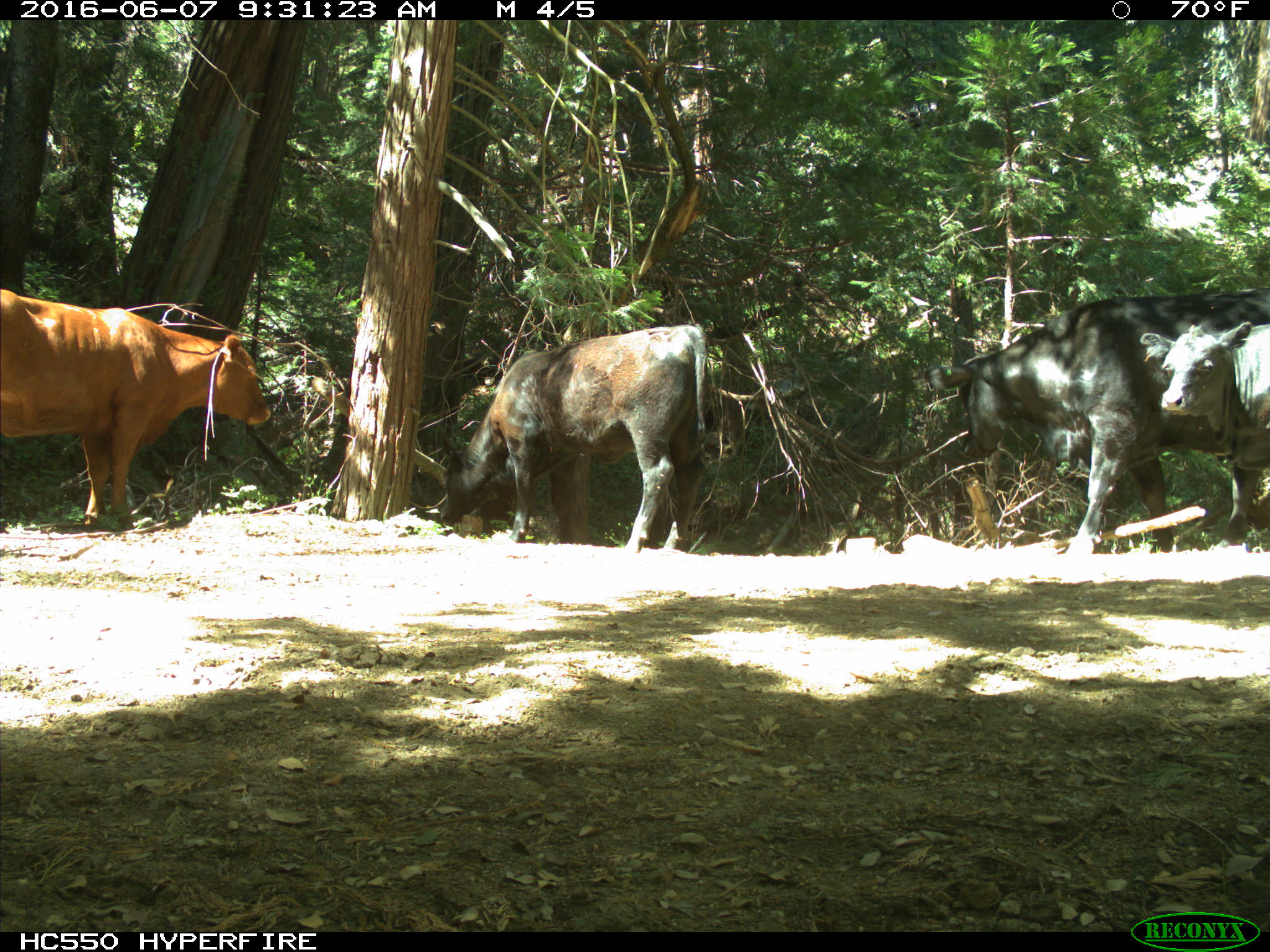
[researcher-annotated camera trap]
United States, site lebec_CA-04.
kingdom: Animalia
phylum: Chordata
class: Mammalia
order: Artiodactyla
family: Bovidae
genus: Bos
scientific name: Bos taurus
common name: domestic cow